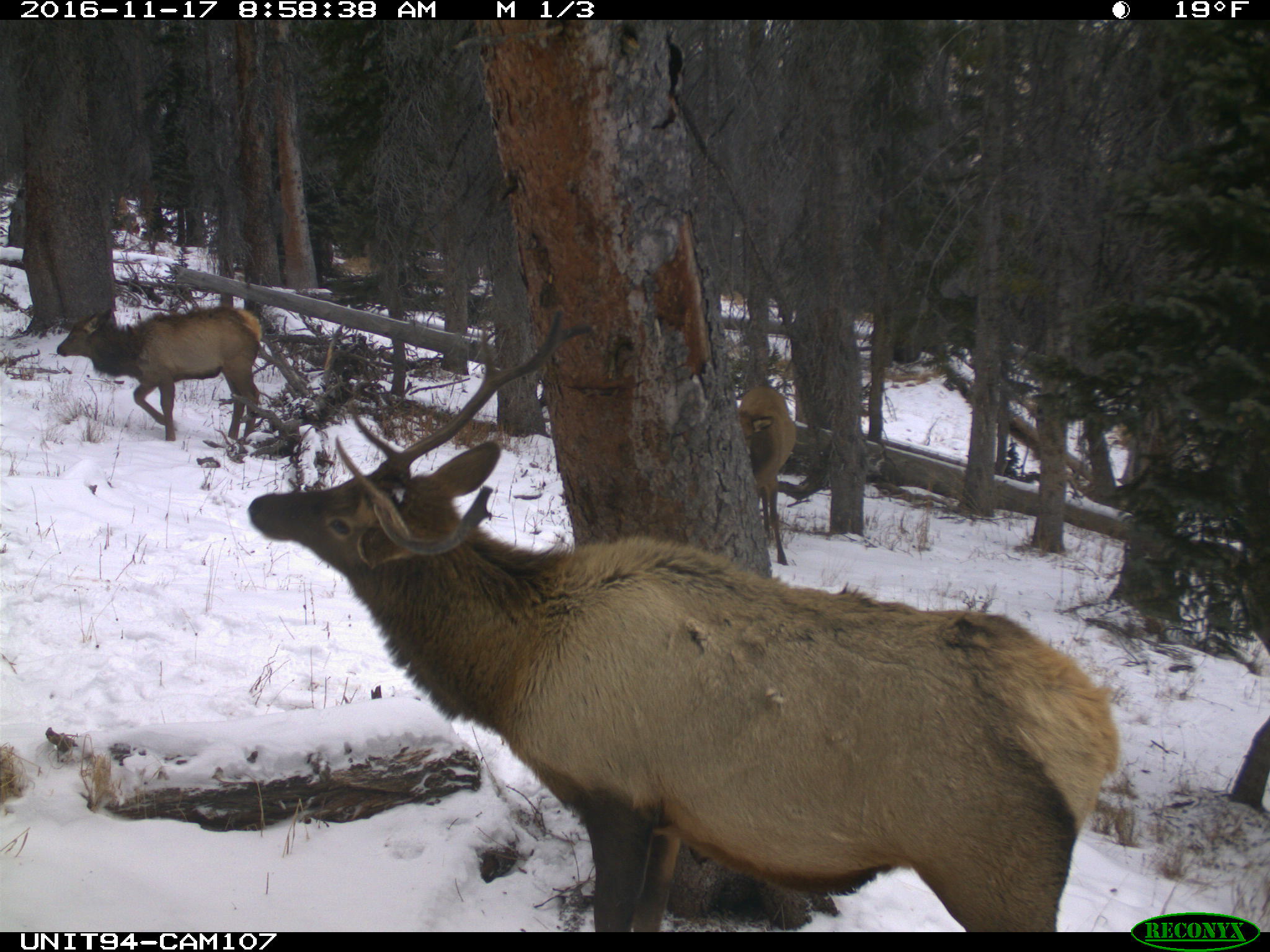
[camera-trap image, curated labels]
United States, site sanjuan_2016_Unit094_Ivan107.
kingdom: Animalia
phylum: Chordata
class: Mammalia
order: Artiodactyla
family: Cervidae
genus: Cervus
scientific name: Cervus elaphus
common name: red deer